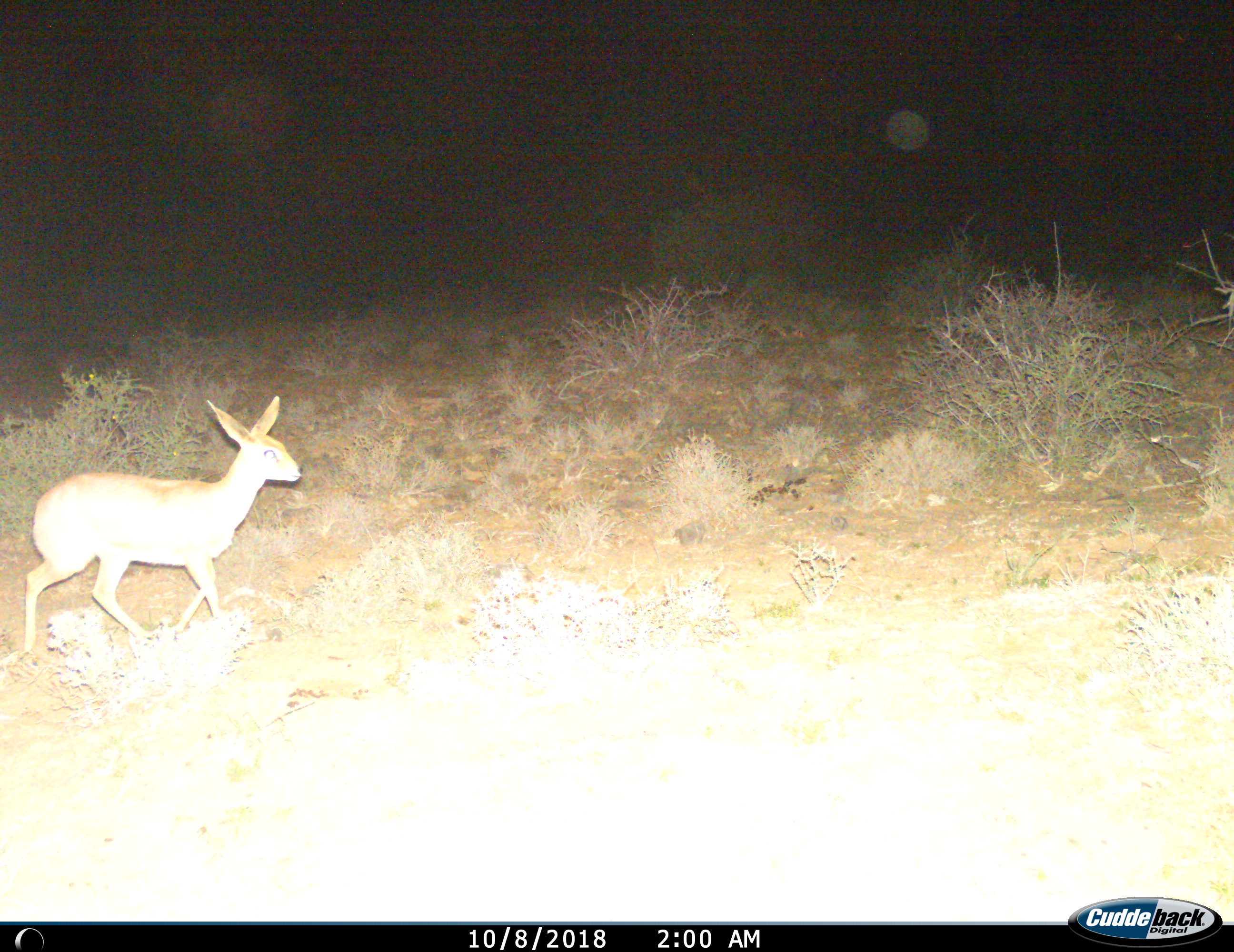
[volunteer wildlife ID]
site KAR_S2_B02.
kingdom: Animalia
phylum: Chordata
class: Mammalia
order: Artiodactyla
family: Bovidae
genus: Raphicerus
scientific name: Raphicerus campestris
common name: steenbok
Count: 1.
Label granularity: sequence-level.